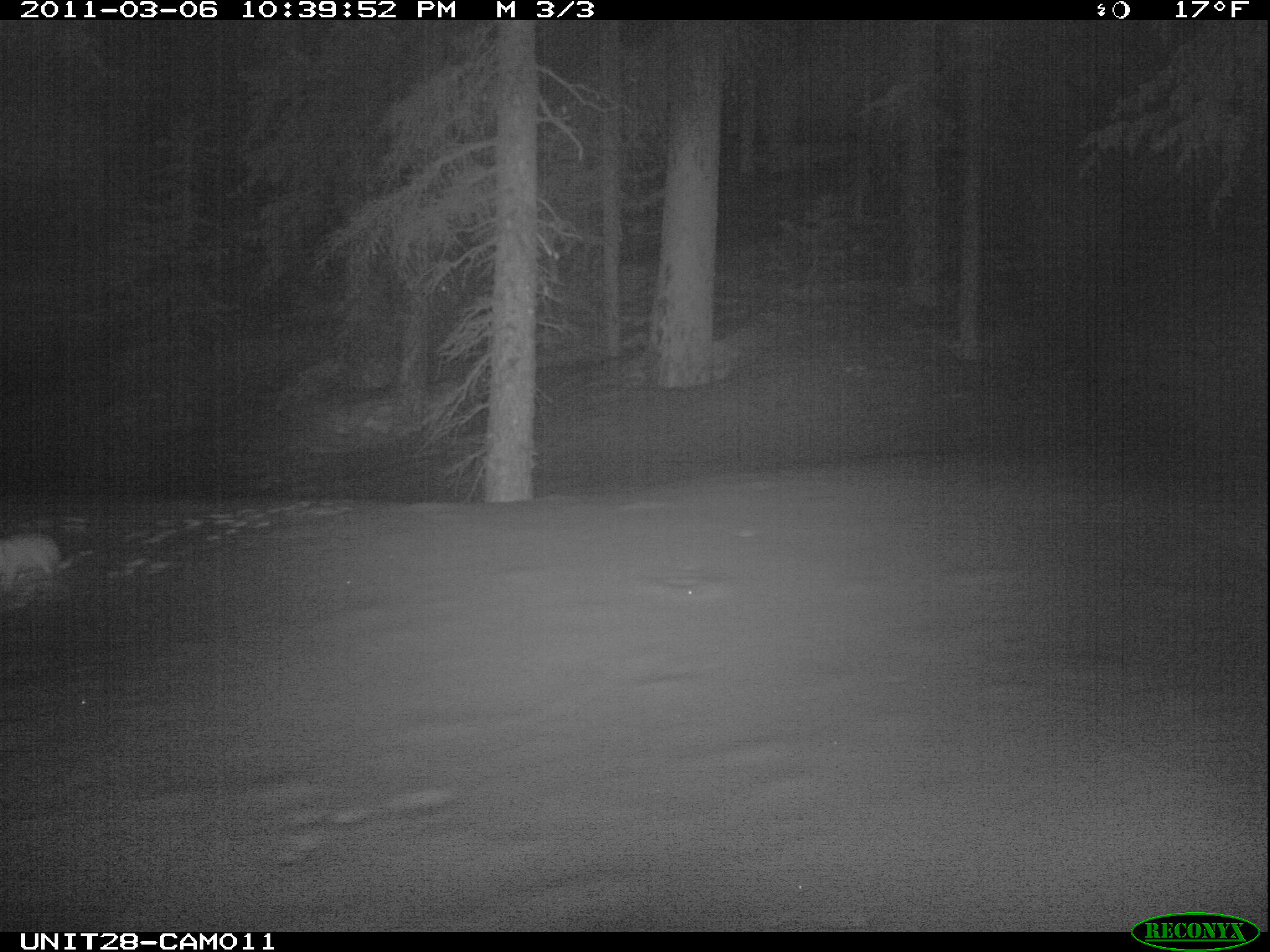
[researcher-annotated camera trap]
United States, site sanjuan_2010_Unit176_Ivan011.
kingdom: Animalia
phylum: Chordata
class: Mammalia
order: Lagomorpha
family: Leporidae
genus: Lepus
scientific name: Lepus americanus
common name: snowshoe hare